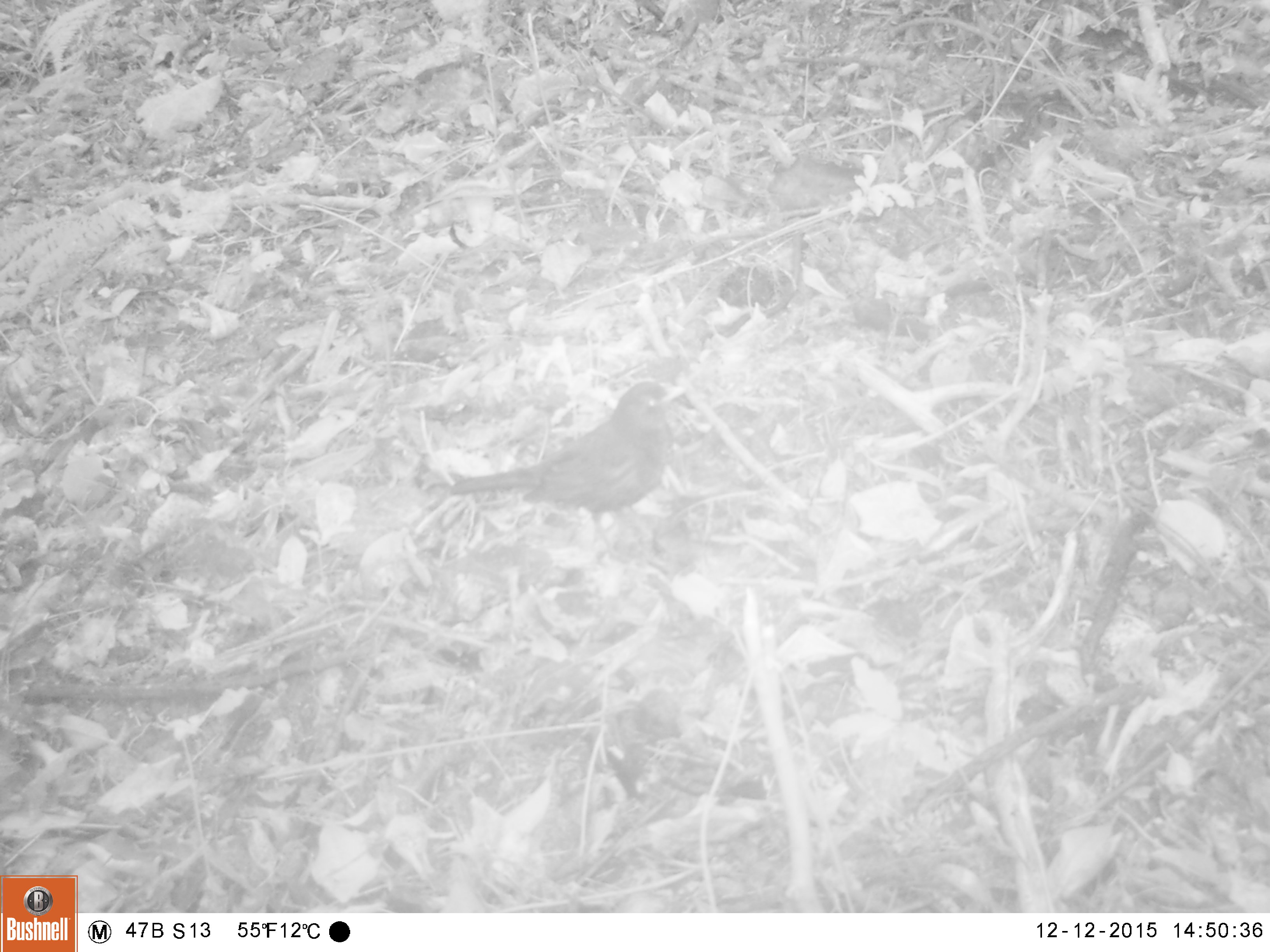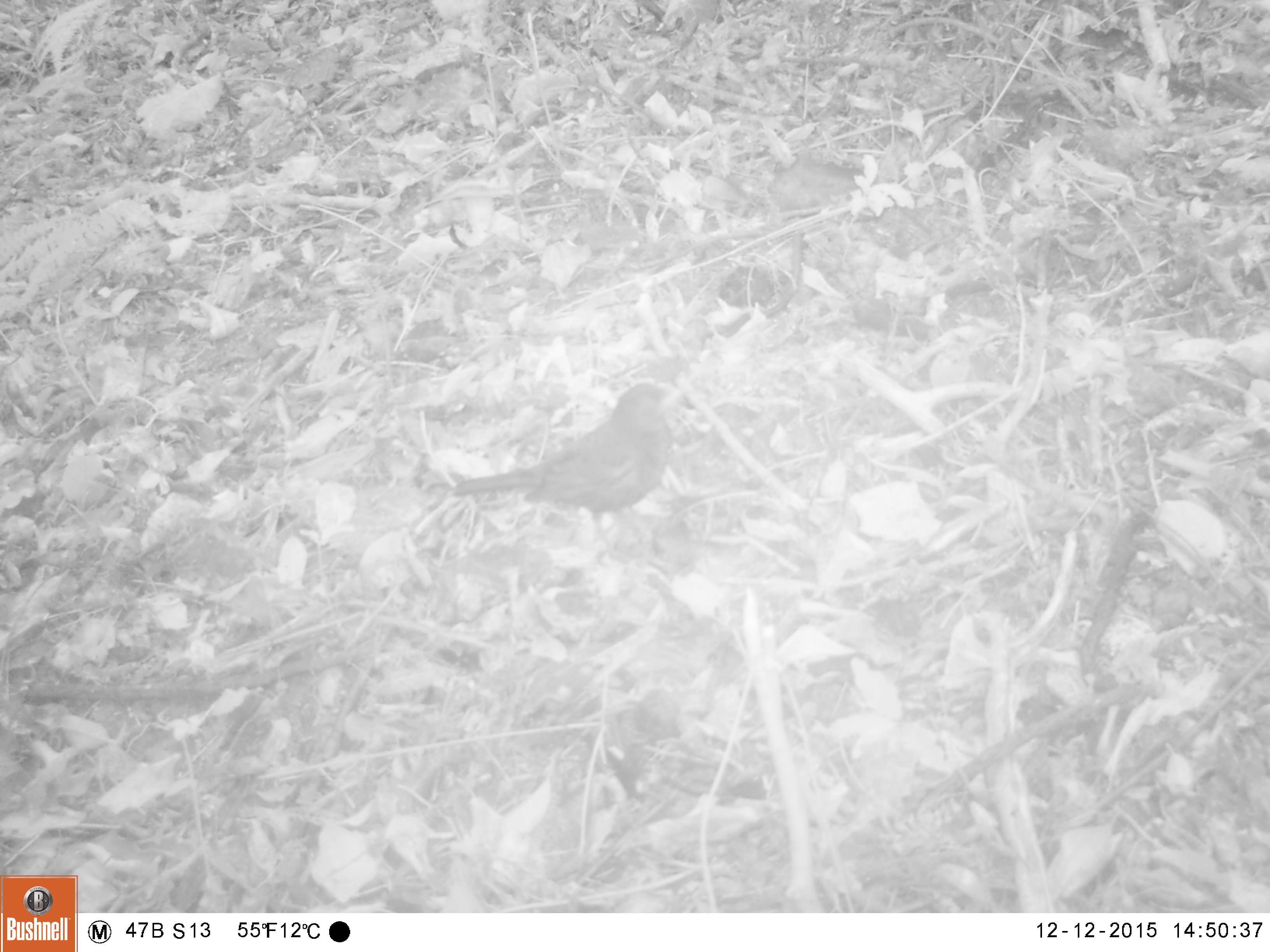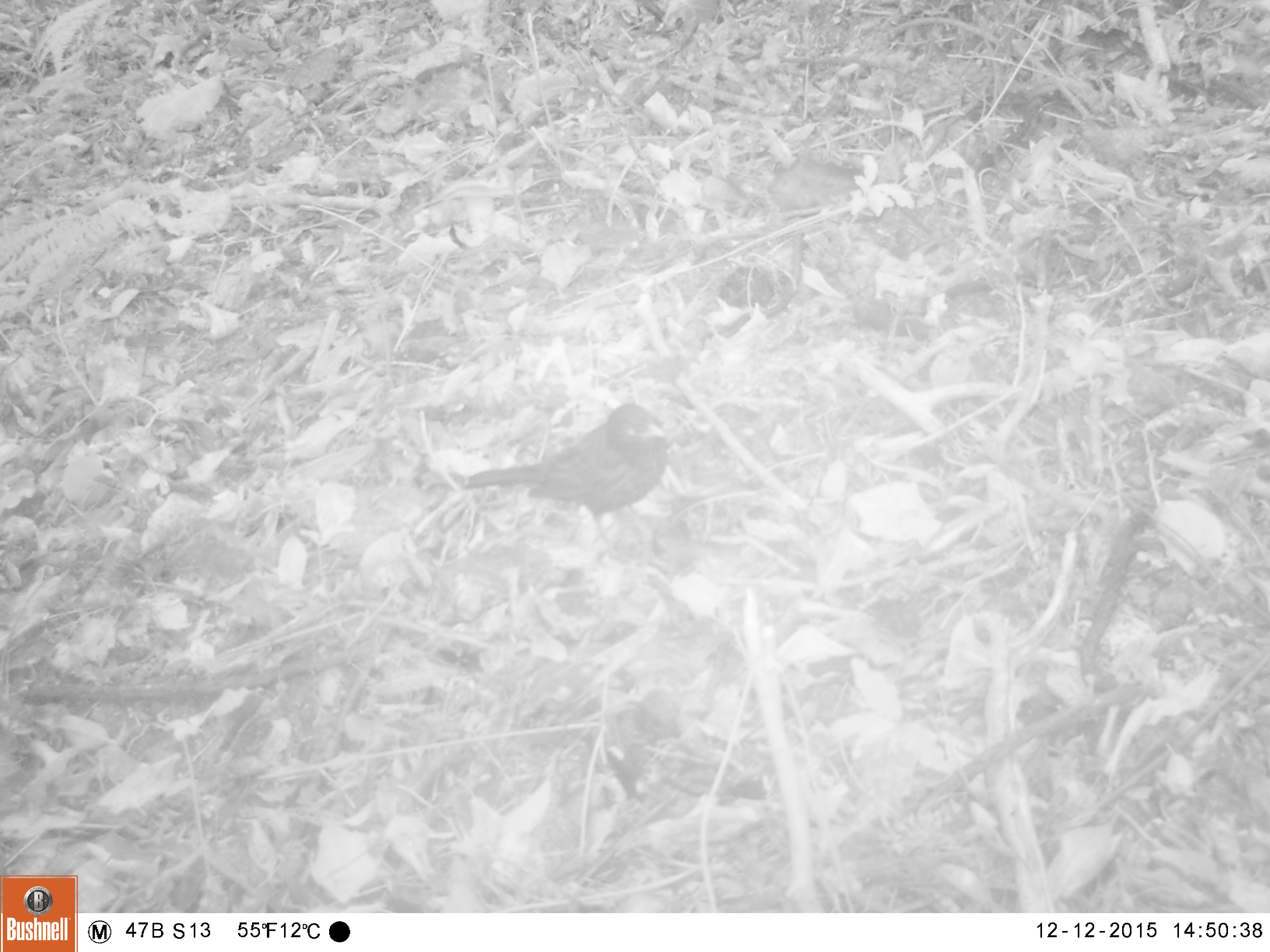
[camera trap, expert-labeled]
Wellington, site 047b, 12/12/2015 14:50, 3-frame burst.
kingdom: Animalia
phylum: Chordata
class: Aves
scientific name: Aves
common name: bird